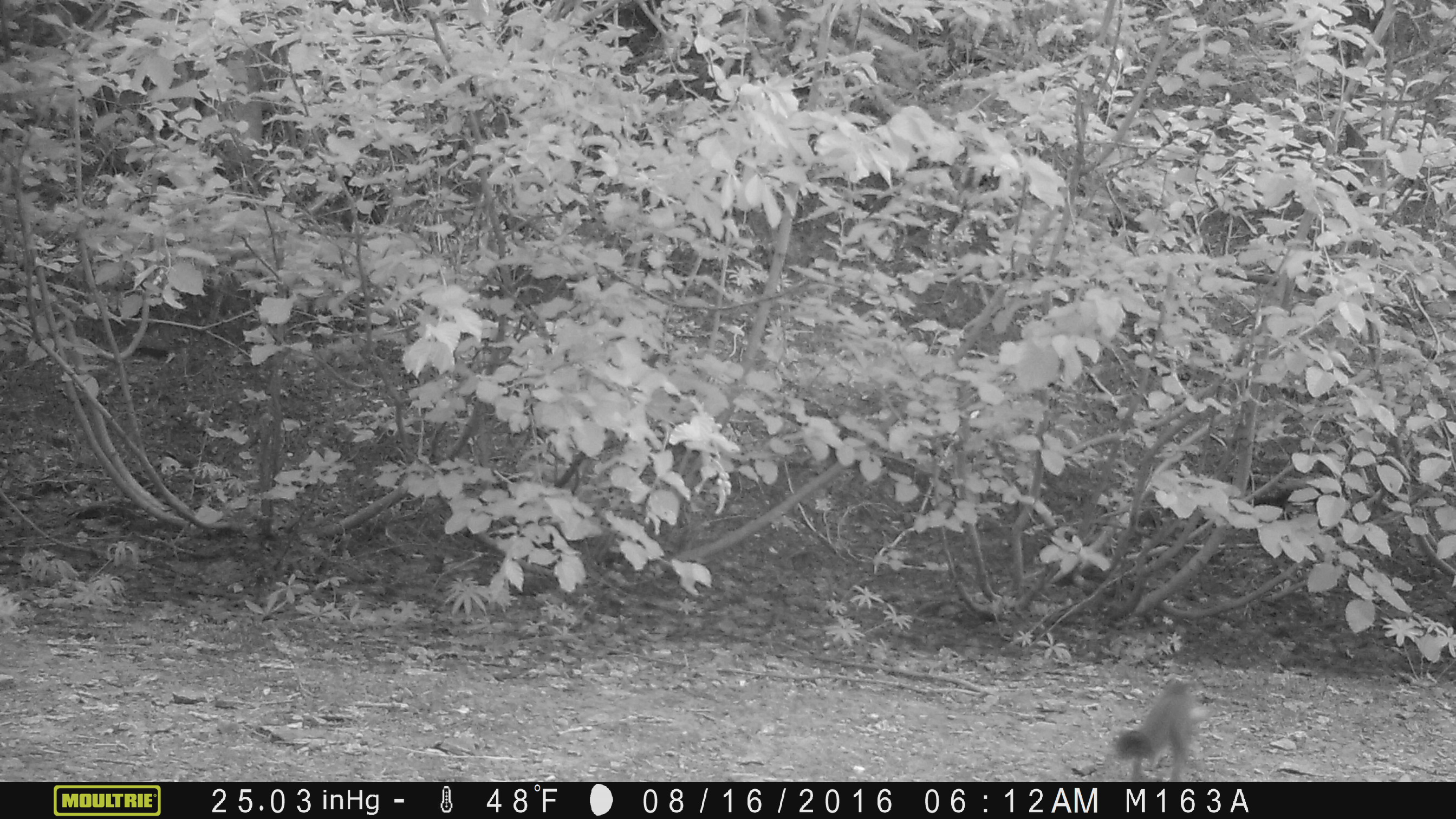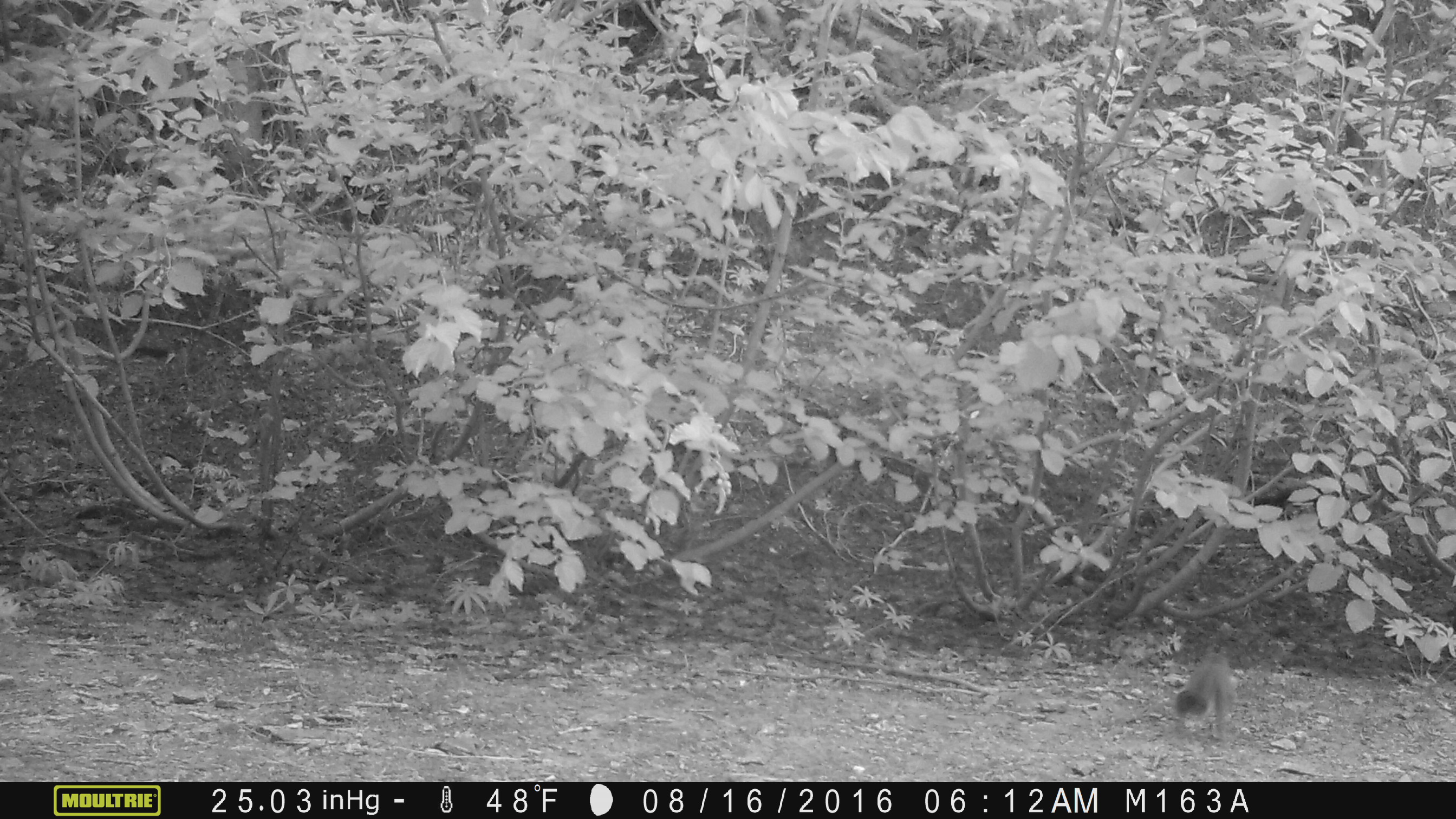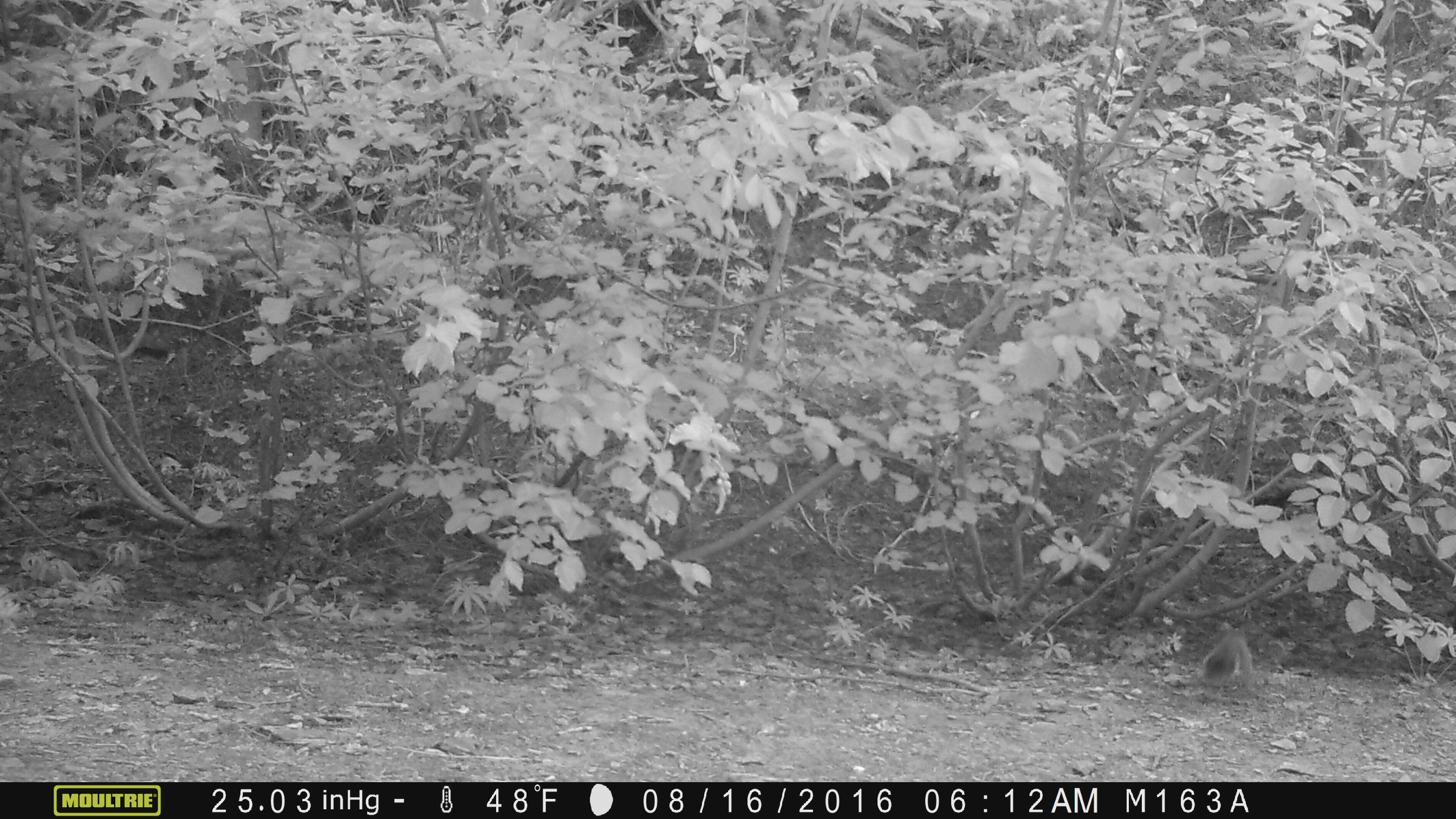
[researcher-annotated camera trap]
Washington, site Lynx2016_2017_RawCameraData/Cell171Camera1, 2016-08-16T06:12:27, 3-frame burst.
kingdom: Animalia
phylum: Chordata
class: Mammalia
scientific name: Mammalia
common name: small mammal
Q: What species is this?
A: Small mammal (Mammalia).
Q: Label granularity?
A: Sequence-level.